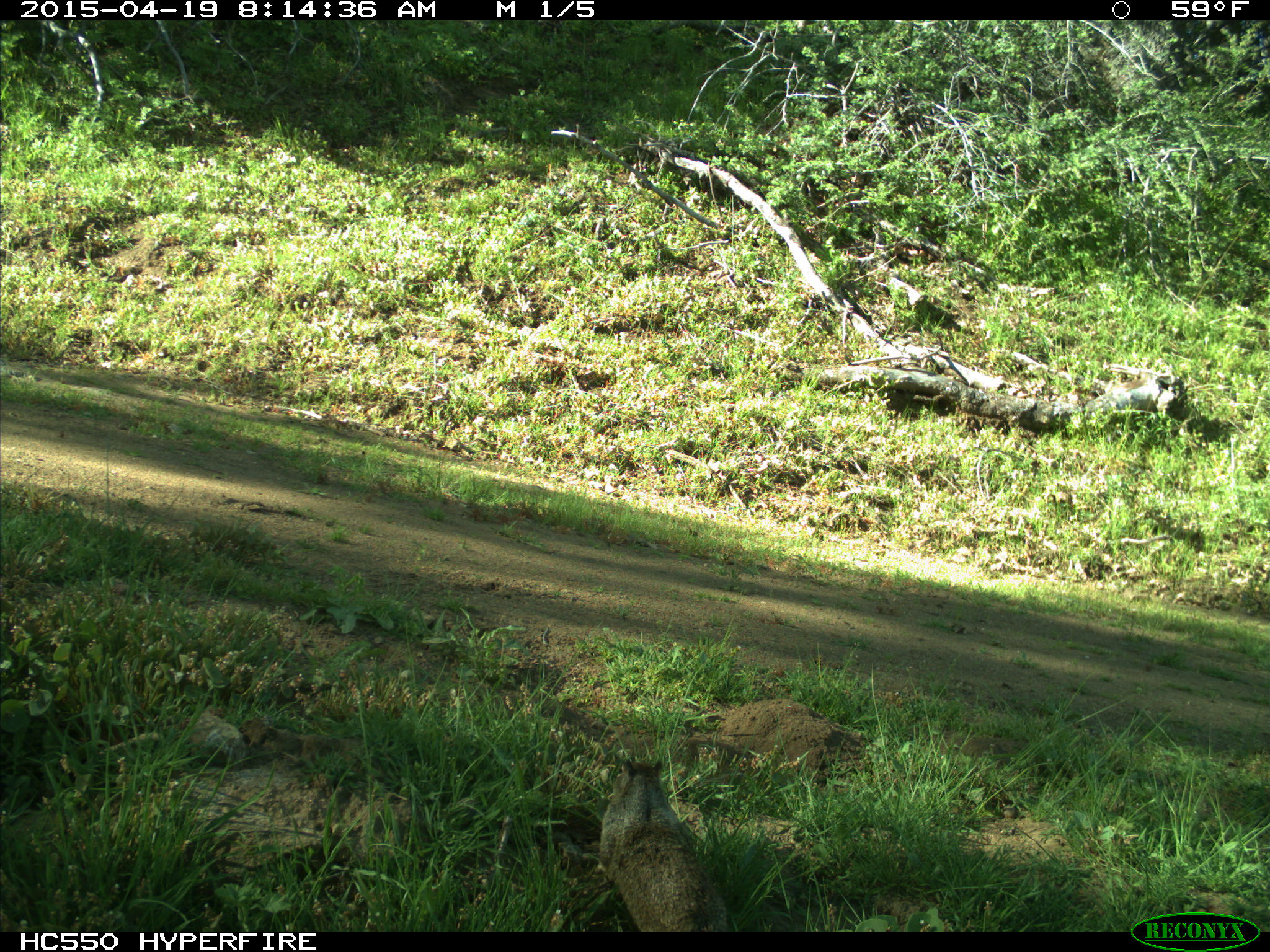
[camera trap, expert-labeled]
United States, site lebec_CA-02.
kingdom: Animalia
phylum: Chordata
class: Mammalia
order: Rodentia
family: Sciuridae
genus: Otospermophilus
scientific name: Otospermophilus beecheyi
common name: california ground squirrel